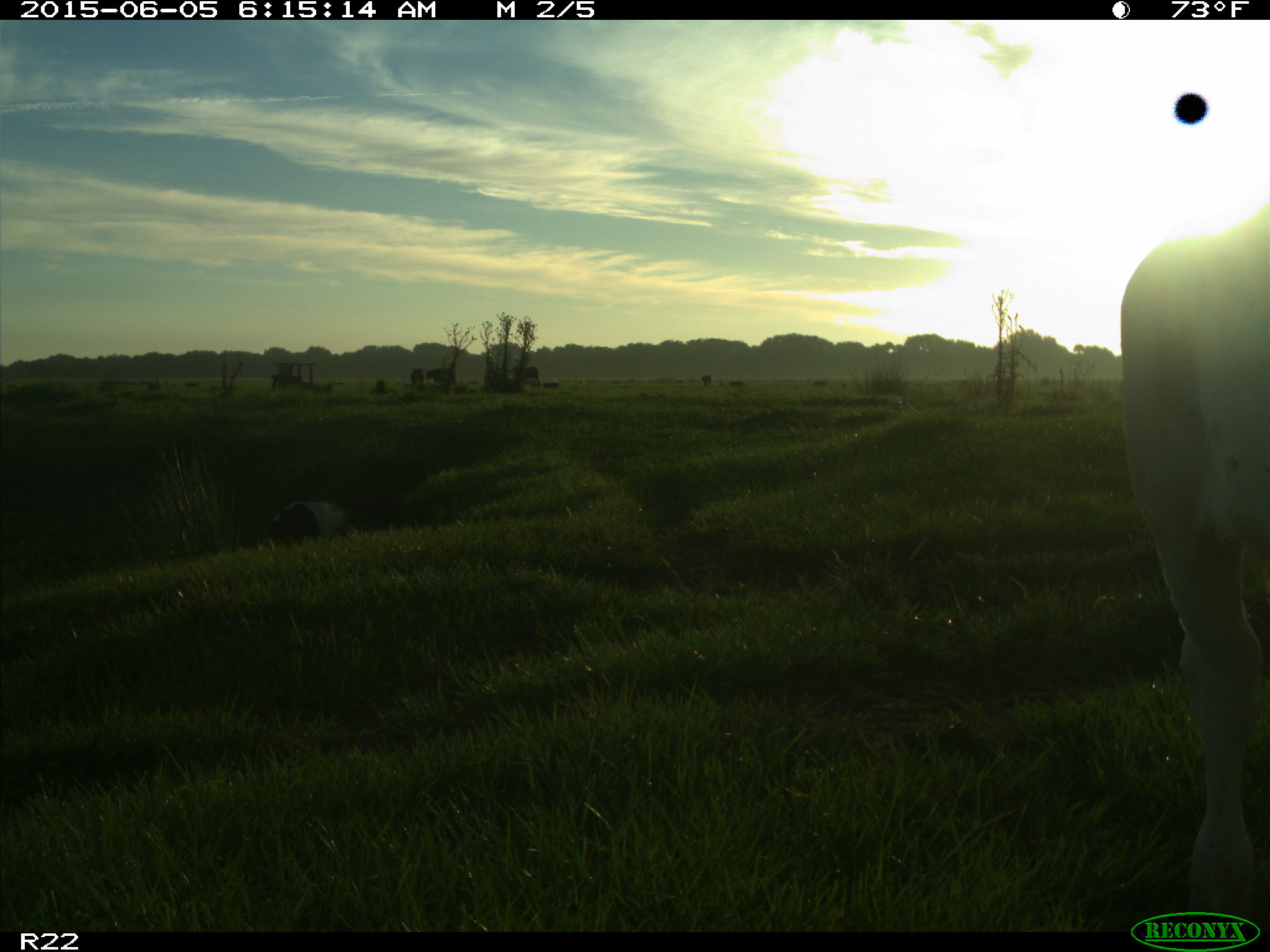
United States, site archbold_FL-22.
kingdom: Animalia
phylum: Chordata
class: Mammalia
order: Artiodactyla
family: Bovidae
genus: Bos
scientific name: Bos taurus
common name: domestic cow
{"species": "Bos taurus (domestic cow)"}